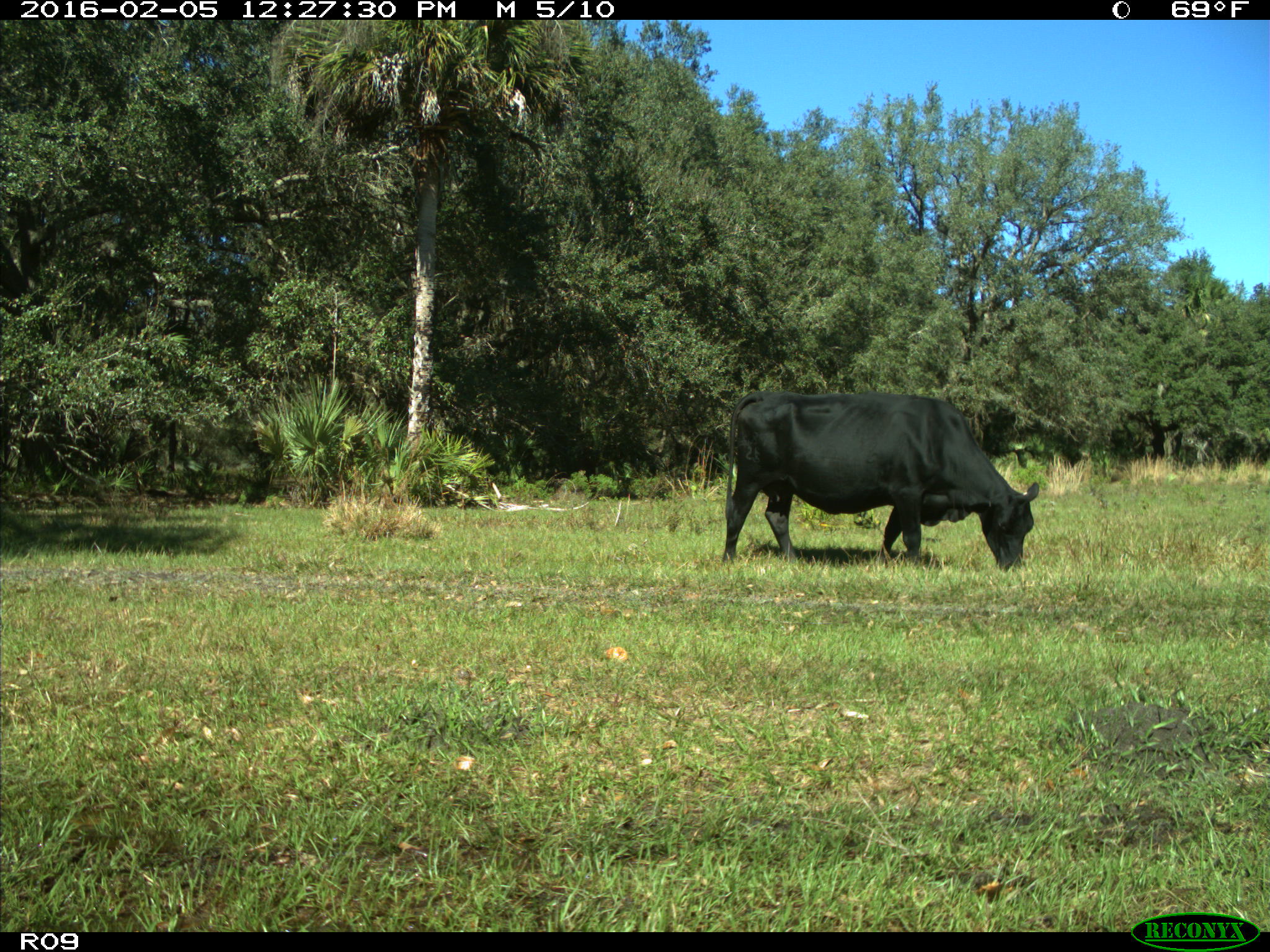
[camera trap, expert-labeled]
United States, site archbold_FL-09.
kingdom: Animalia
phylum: Chordata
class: Mammalia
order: Artiodactyla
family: Bovidae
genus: Bos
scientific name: Bos taurus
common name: domestic cow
Bos taurus (domestic cow).